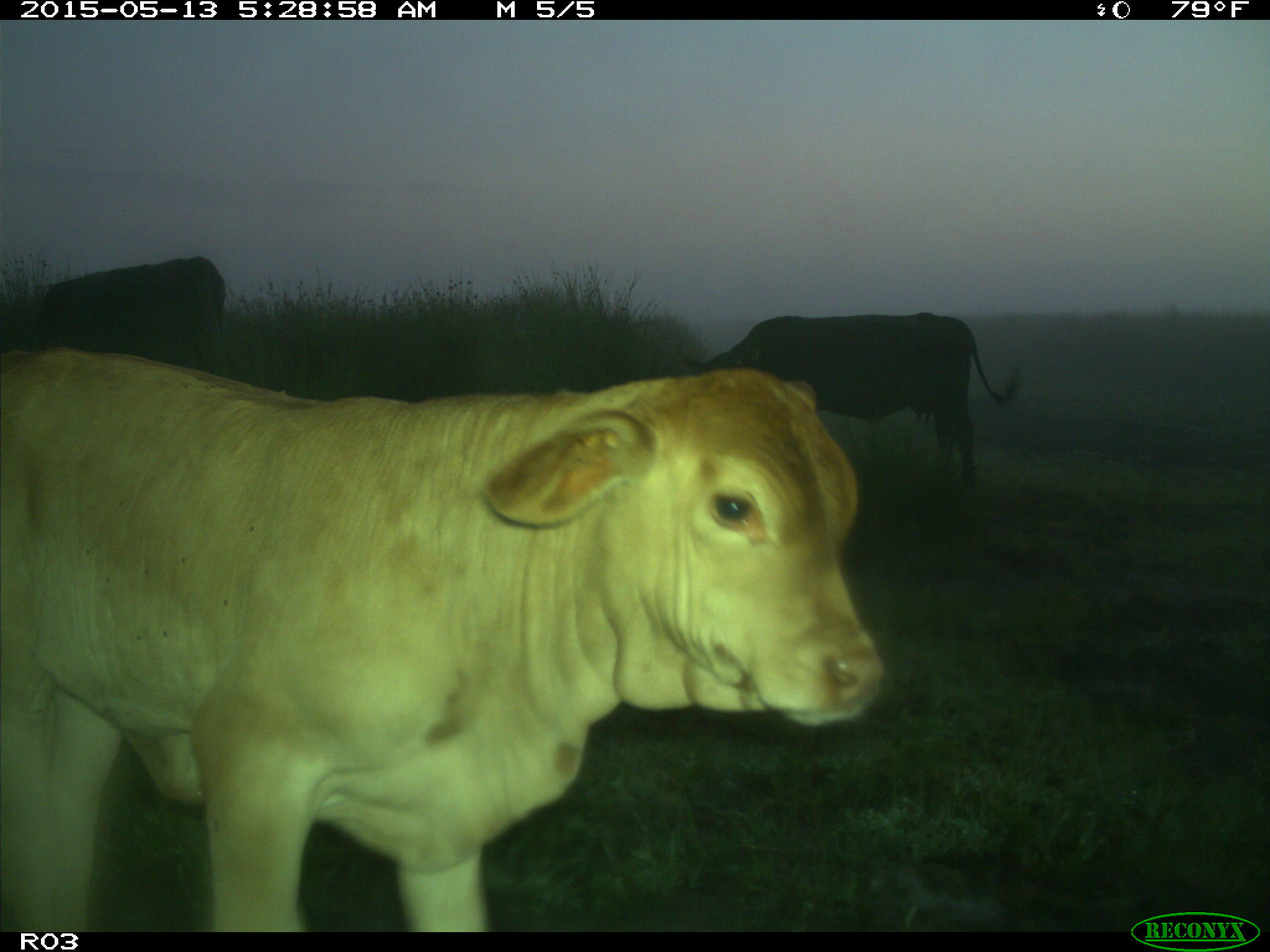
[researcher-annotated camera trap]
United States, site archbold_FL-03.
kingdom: Animalia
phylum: Chordata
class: Mammalia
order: Artiodactyla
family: Bovidae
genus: Bos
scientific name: Bos taurus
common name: domestic cow